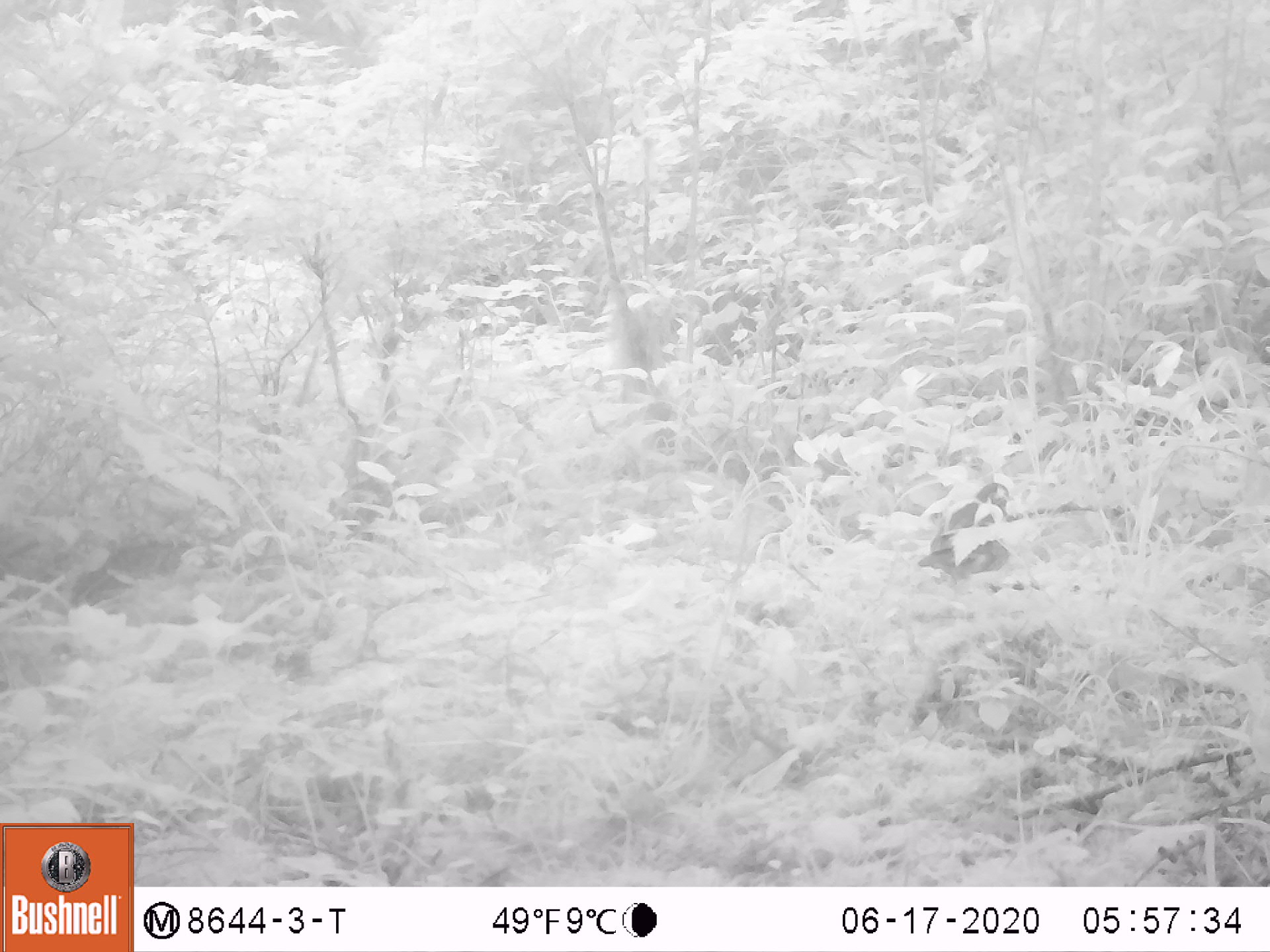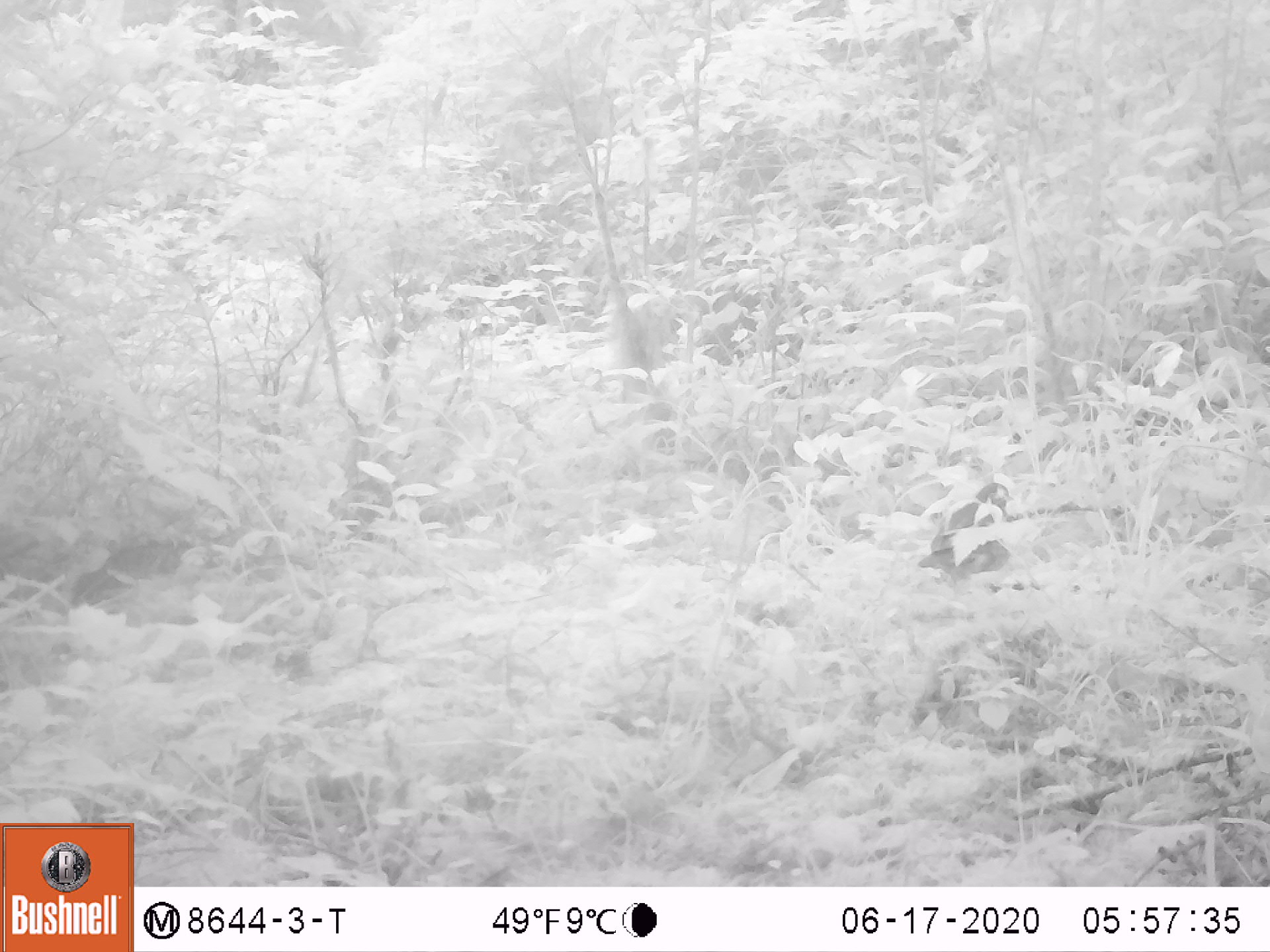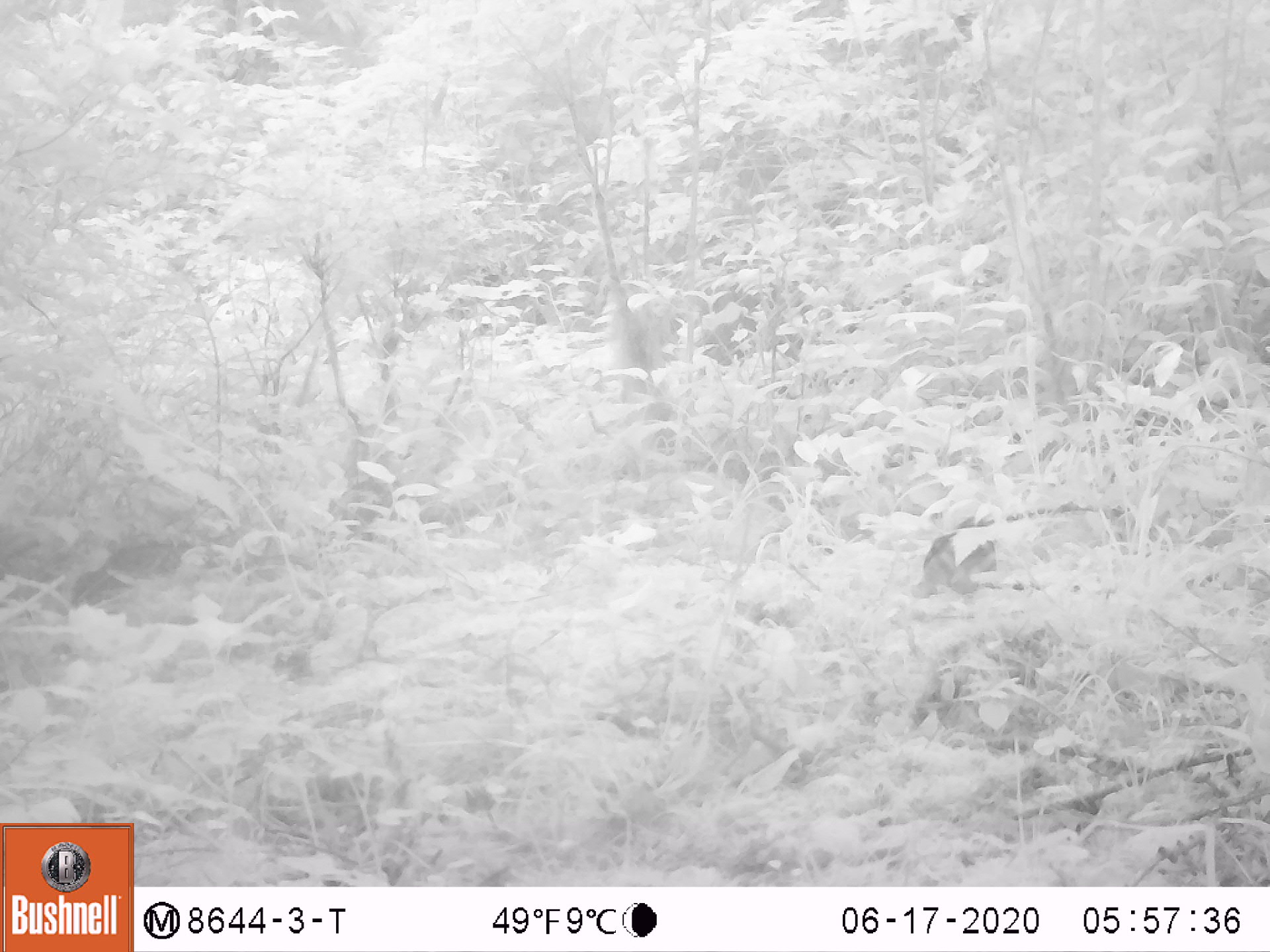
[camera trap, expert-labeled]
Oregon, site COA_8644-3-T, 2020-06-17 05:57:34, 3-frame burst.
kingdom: Animalia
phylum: Chordata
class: Aves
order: Passeriformes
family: Turdidae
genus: Ixoreus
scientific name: Ixoreus naevius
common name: varied thrush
Varied thrush (Ixoreus naevius).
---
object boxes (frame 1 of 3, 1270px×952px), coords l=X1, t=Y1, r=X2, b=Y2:
varied thrush: l=918, t=479, r=1022, b=595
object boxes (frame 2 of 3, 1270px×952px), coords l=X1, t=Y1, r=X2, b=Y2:
varied thrush: l=919, t=479, r=1022, b=589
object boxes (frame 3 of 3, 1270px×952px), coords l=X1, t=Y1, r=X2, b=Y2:
varied thrush: l=919, t=509, r=998, b=589